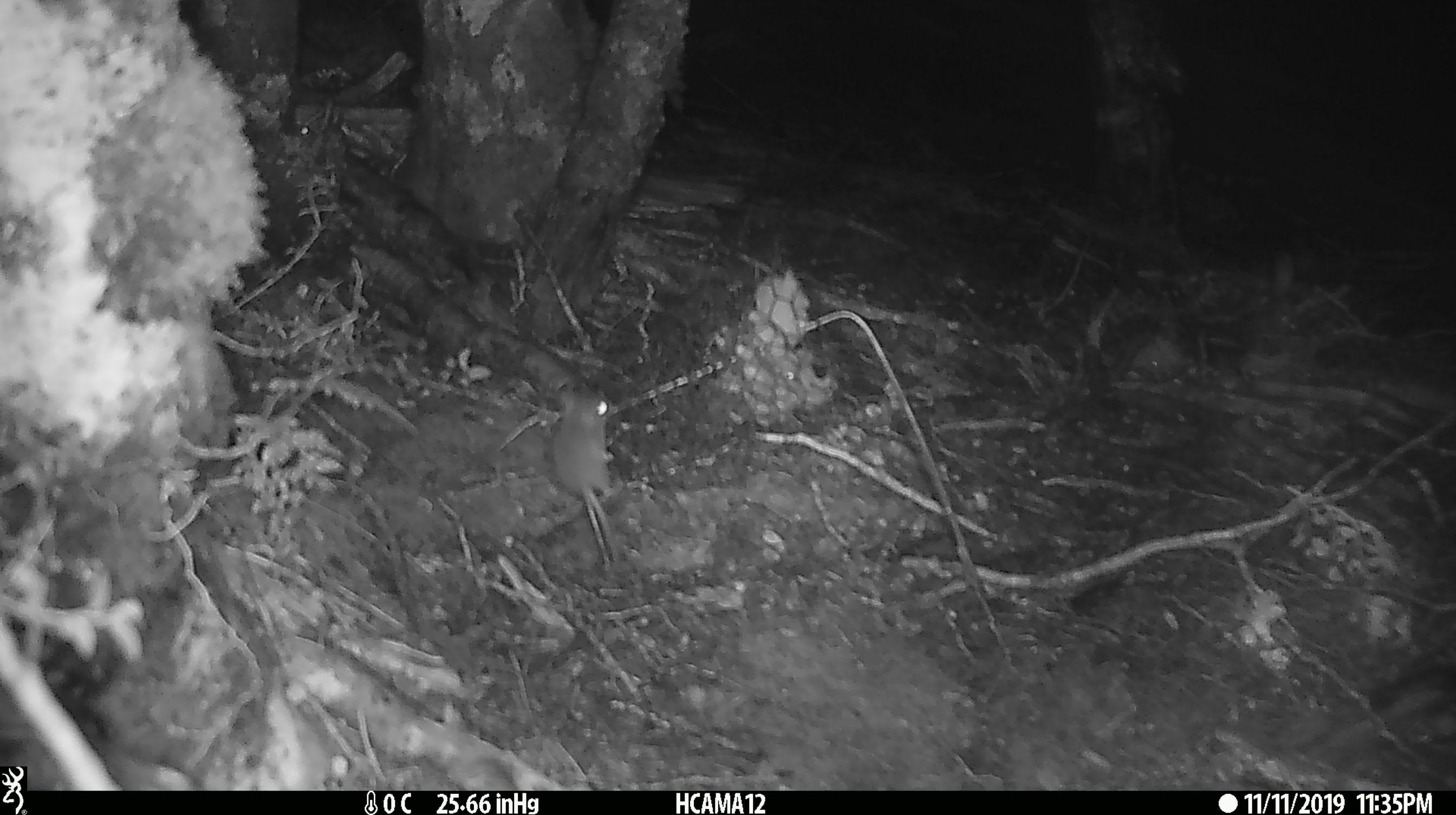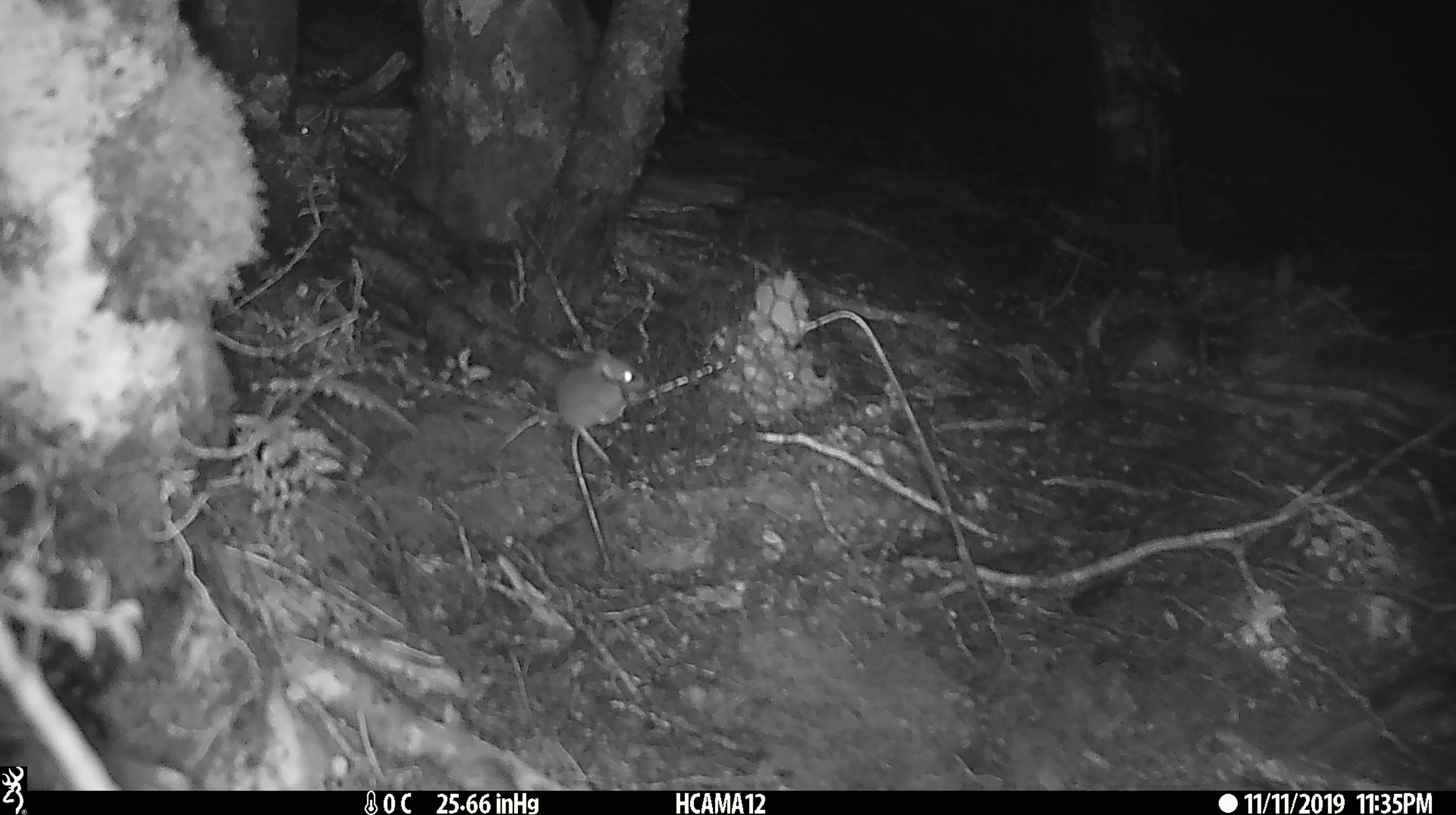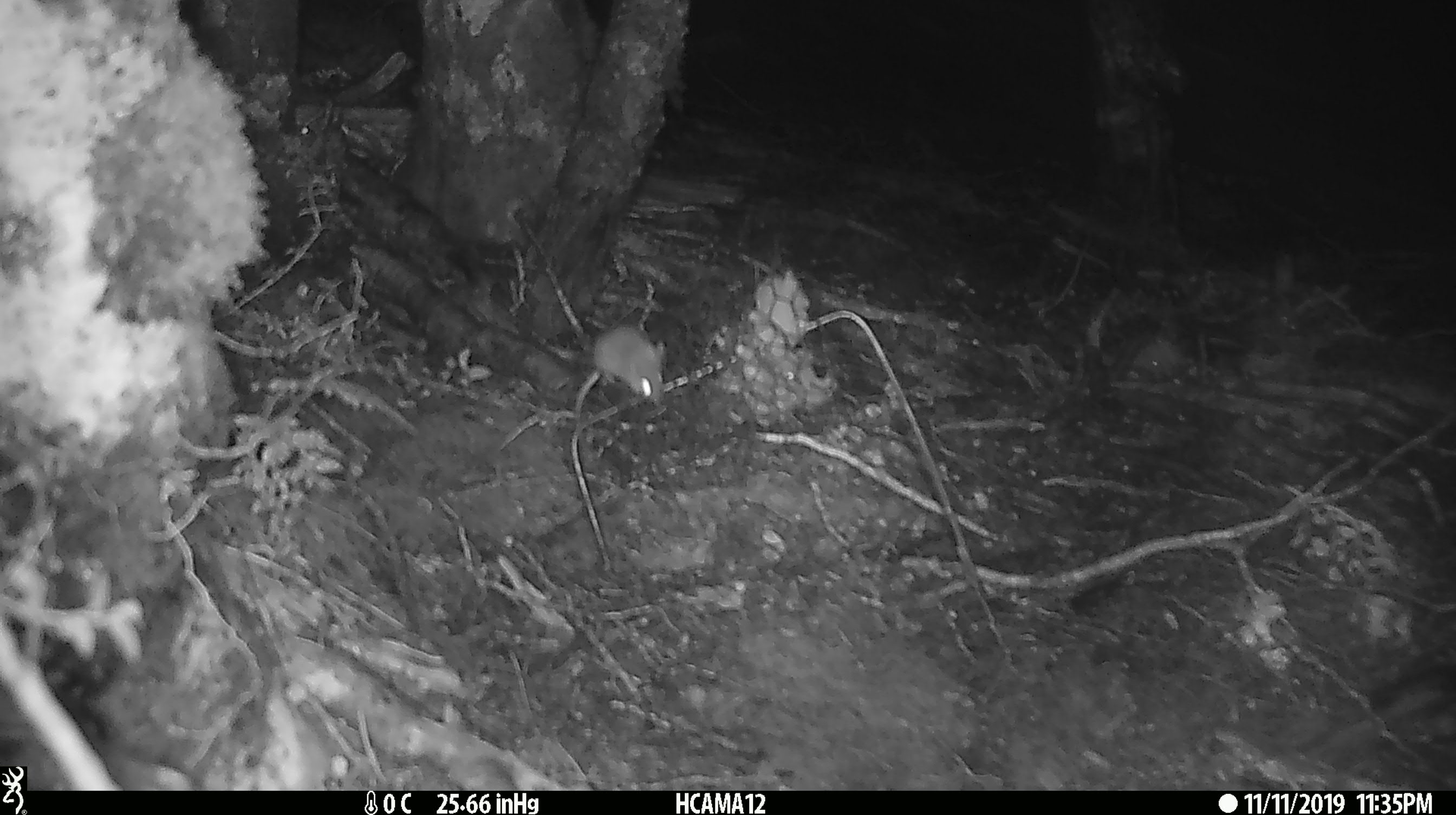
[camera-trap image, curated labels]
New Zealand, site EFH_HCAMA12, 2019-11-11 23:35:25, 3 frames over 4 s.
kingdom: Animalia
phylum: Chordata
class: Mammalia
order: Rodentia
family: Muridae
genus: Mus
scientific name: Mus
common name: mouse